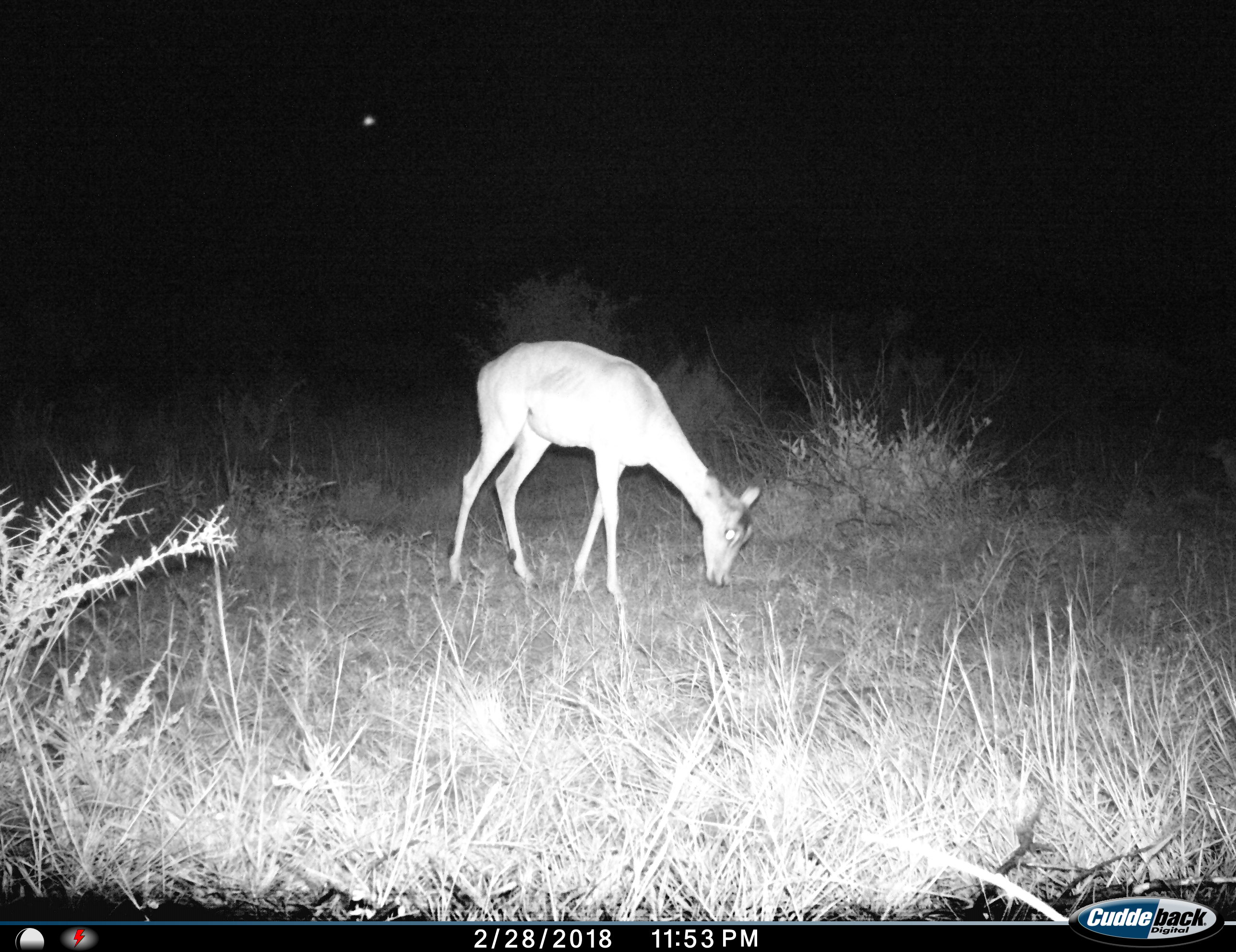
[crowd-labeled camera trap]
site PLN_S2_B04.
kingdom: Animalia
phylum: Chordata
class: Mammalia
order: Artiodactyla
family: Bovidae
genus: Aepyceros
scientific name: Aepyceros melampus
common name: impala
Impala (Aepyceros melampus), count 1. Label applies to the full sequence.